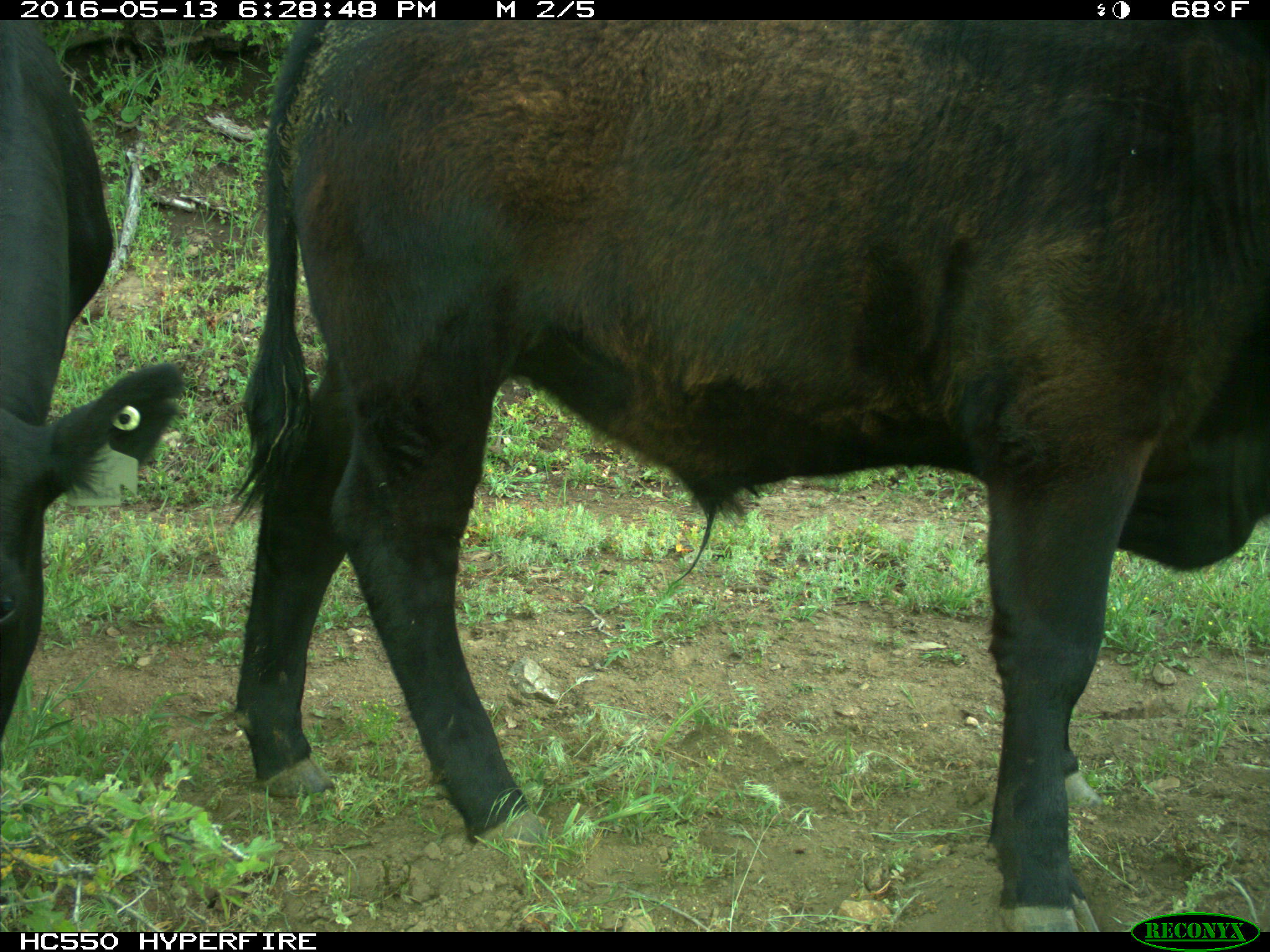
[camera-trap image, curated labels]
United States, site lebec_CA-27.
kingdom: Animalia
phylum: Chordata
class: Mammalia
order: Artiodactyla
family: Bovidae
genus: Bos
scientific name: Bos taurus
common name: domestic cow